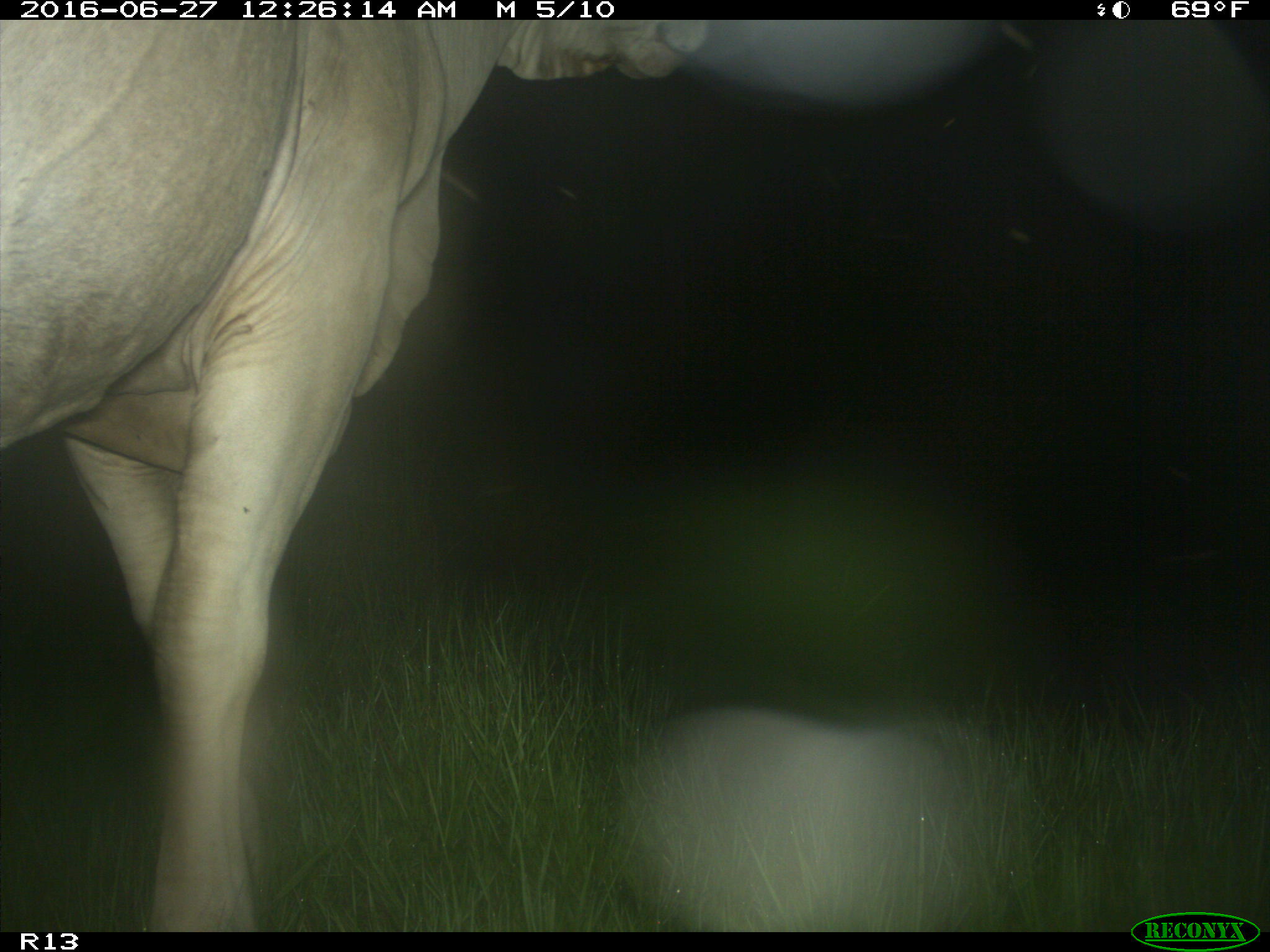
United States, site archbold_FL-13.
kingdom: Animalia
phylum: Chordata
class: Mammalia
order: Artiodactyla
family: Bovidae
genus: Bos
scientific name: Bos taurus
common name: domestic cow